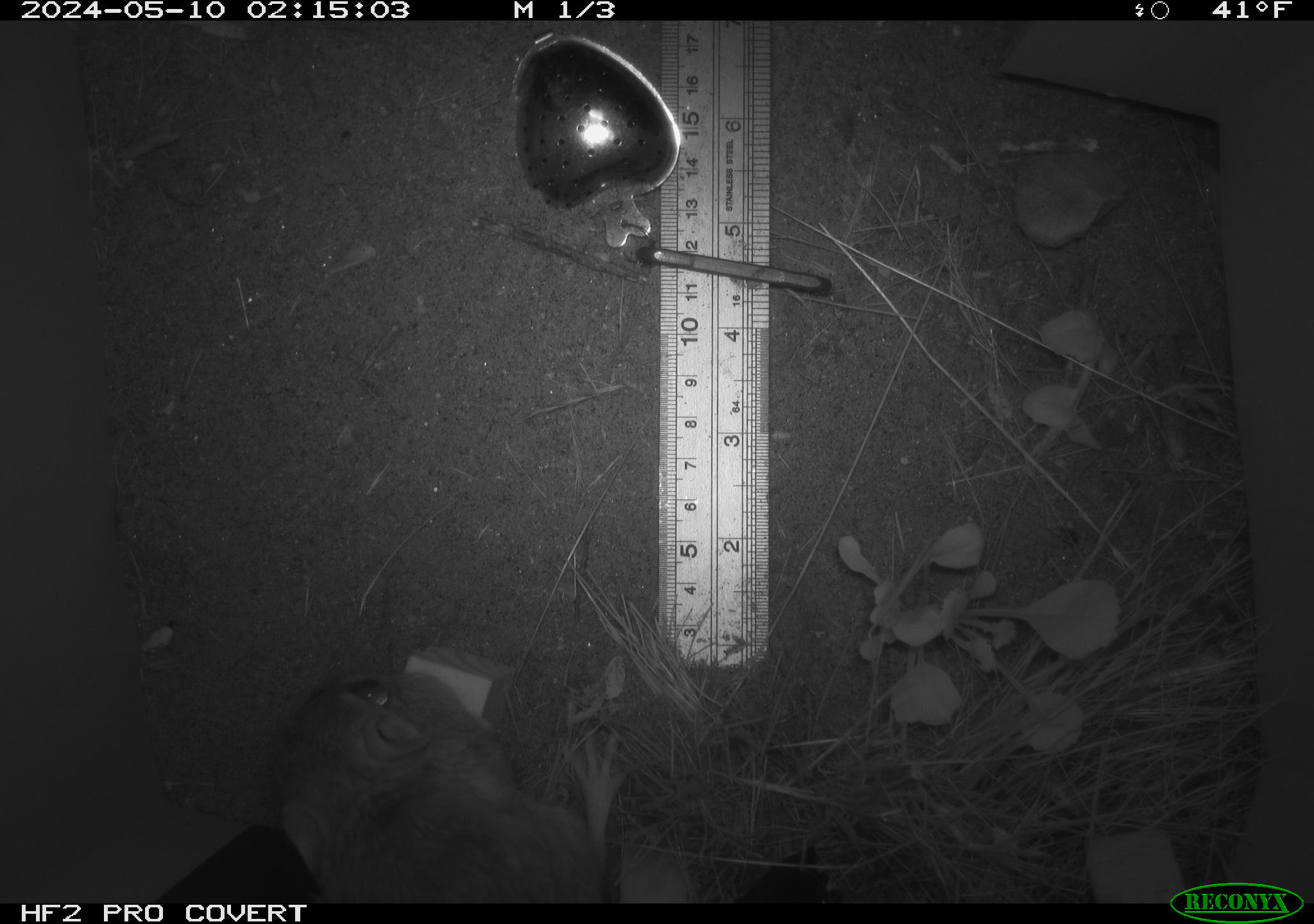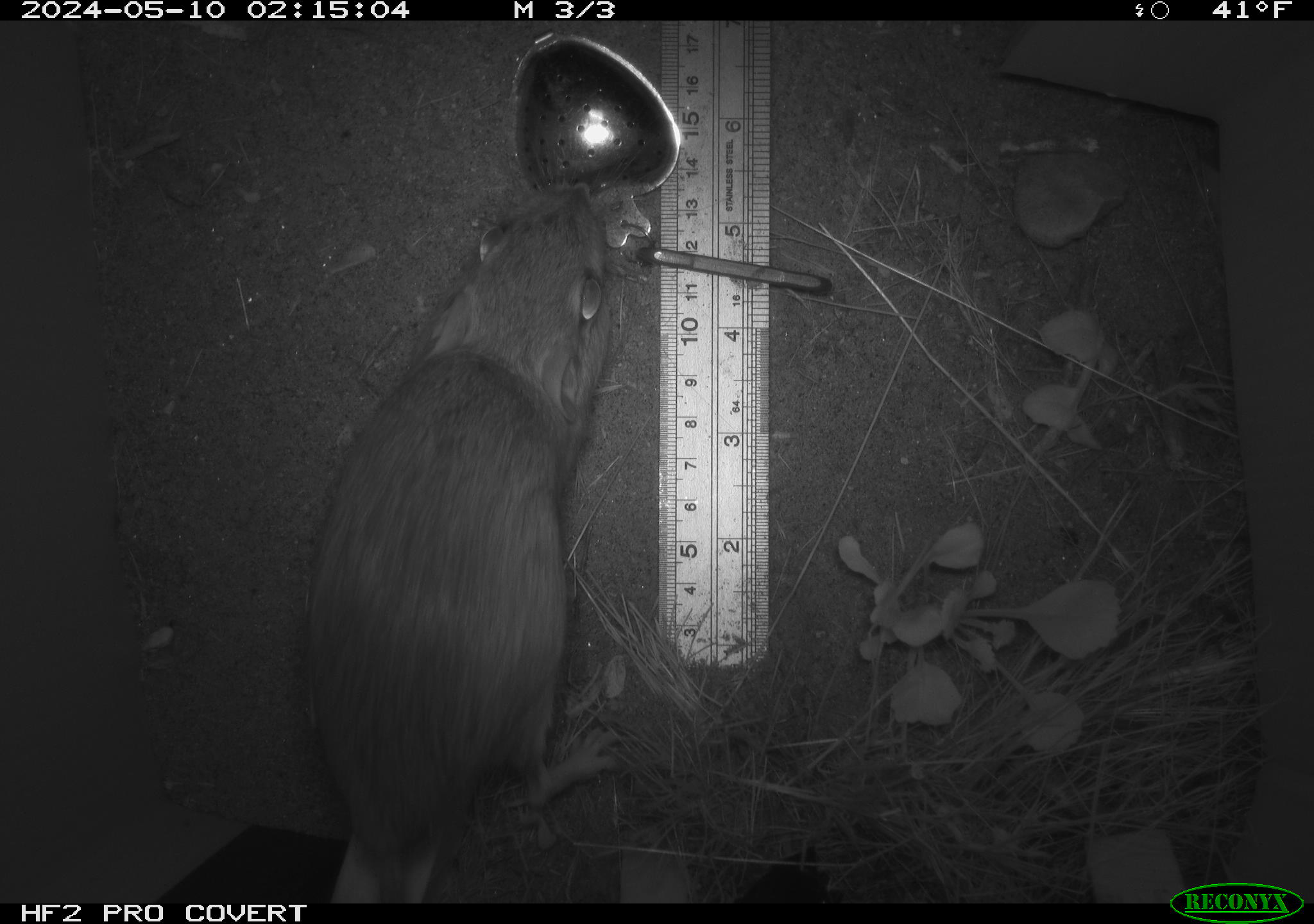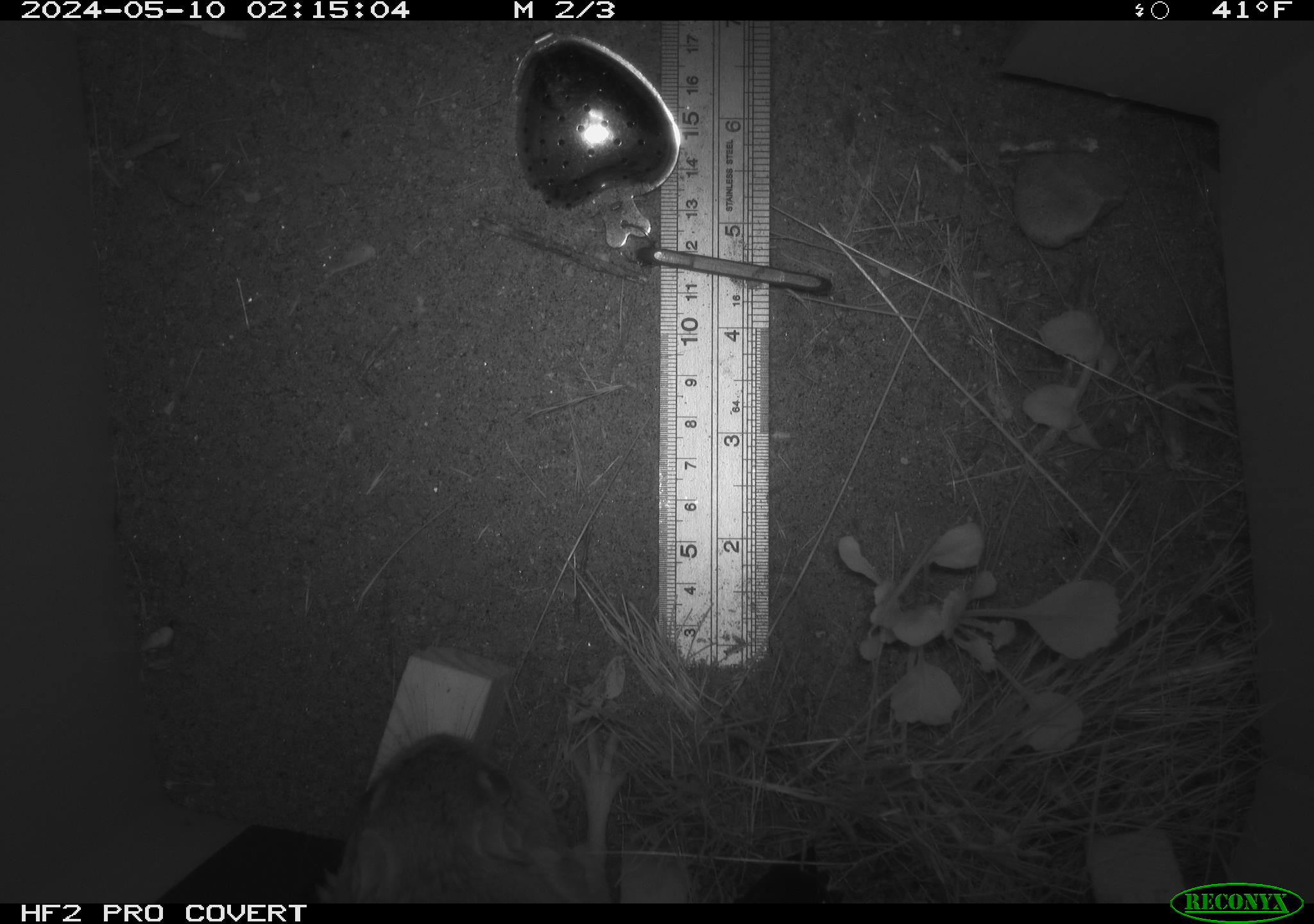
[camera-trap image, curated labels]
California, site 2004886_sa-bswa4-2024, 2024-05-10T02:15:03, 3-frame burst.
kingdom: Animalia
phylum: Chordata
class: Mammalia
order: Rodentia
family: Heteromyidae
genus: Dipodomys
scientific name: Dipodomys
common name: kangaroo rats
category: dipodomys species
Dipodomys species (kangaroo rats) (Dipodomys).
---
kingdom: Animalia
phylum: Chordata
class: Mammalia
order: Rodentia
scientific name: Rodentia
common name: rodent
Rodent (Rodentia).